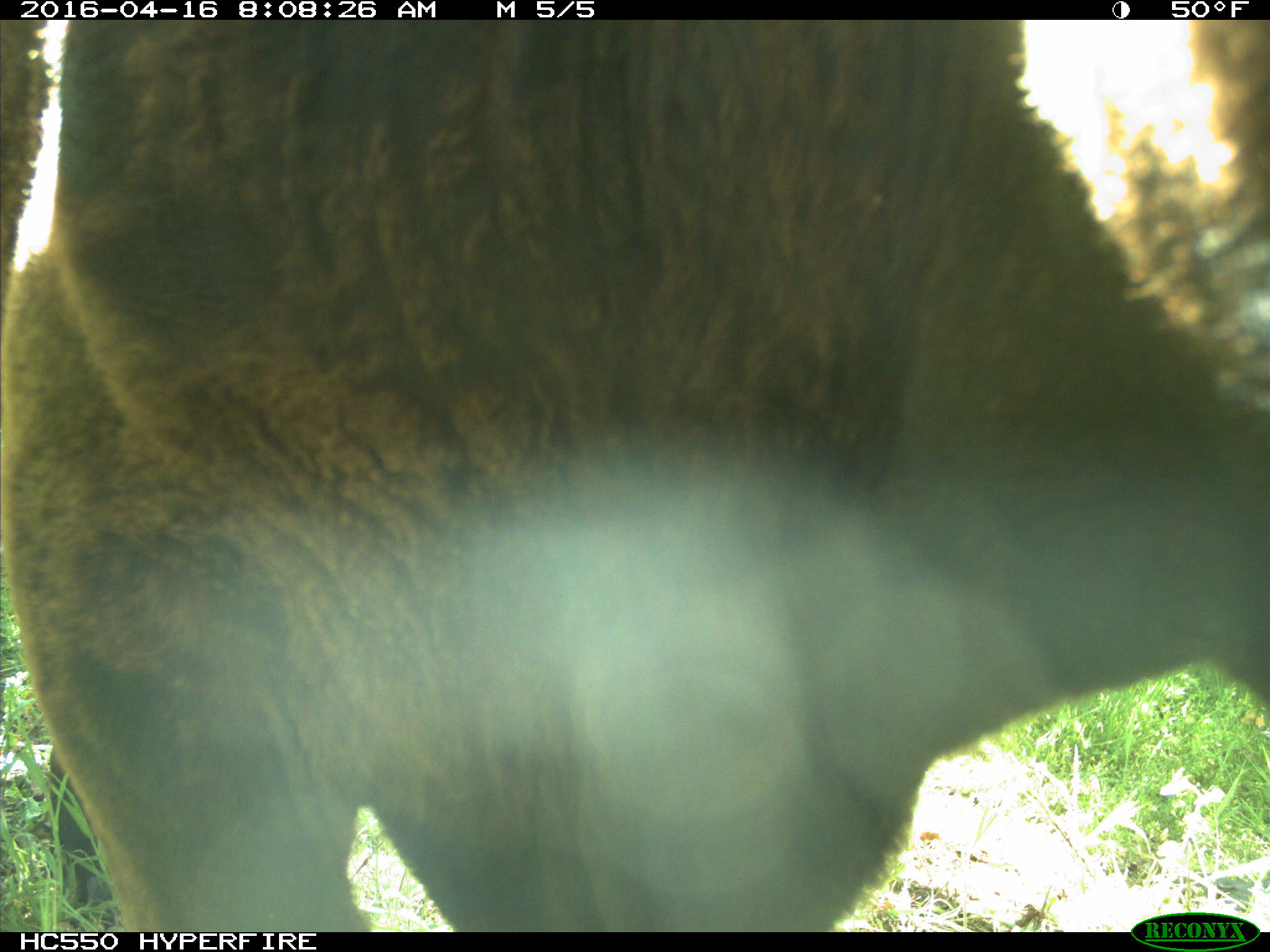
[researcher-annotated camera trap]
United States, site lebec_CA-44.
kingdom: Animalia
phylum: Chordata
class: Mammalia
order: Artiodactyla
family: Bovidae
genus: Bos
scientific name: Bos taurus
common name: domestic cow